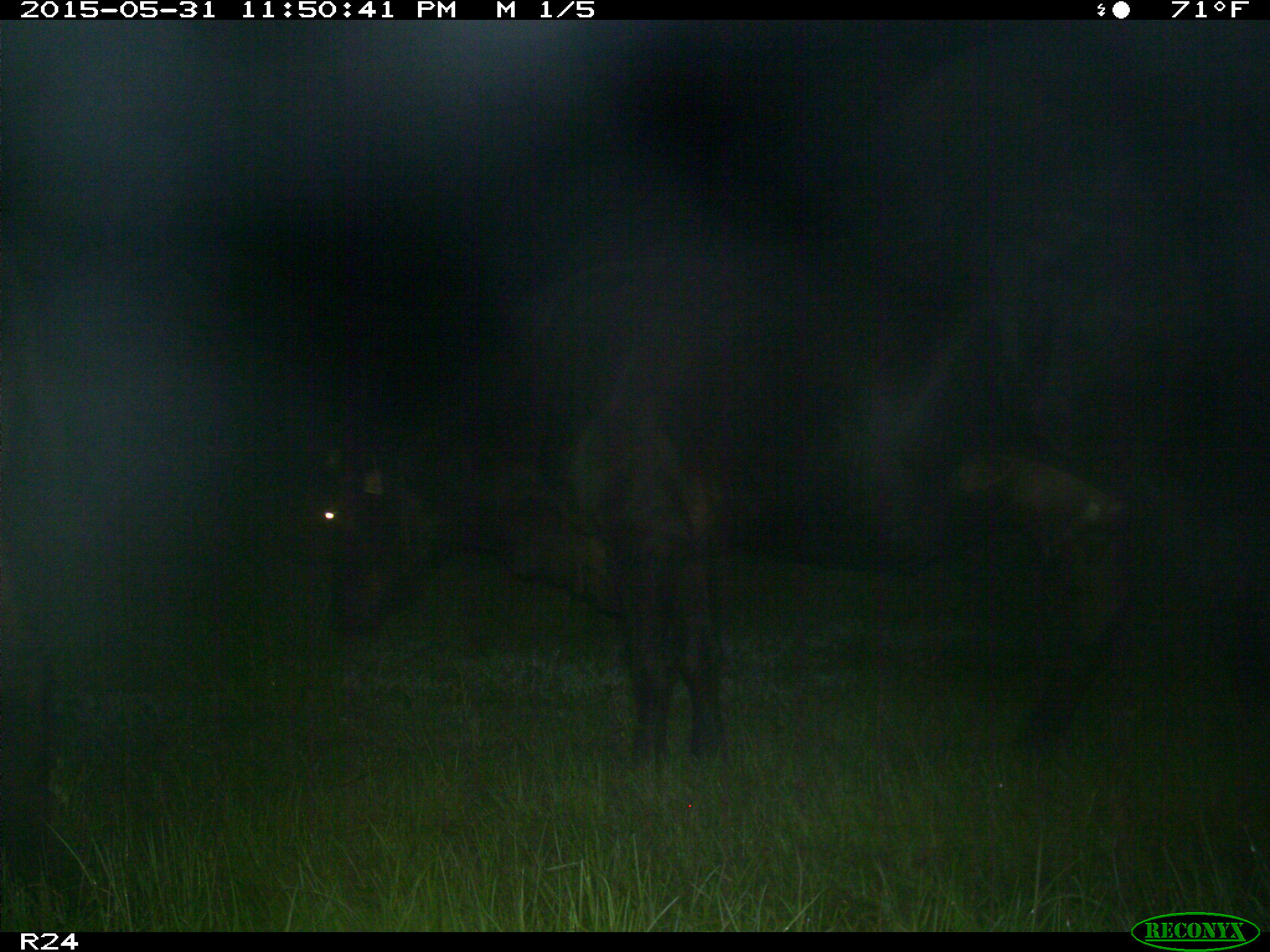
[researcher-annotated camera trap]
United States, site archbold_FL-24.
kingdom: Animalia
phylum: Chordata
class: Mammalia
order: Artiodactyla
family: Bovidae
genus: Bos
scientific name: Bos taurus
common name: domestic cow